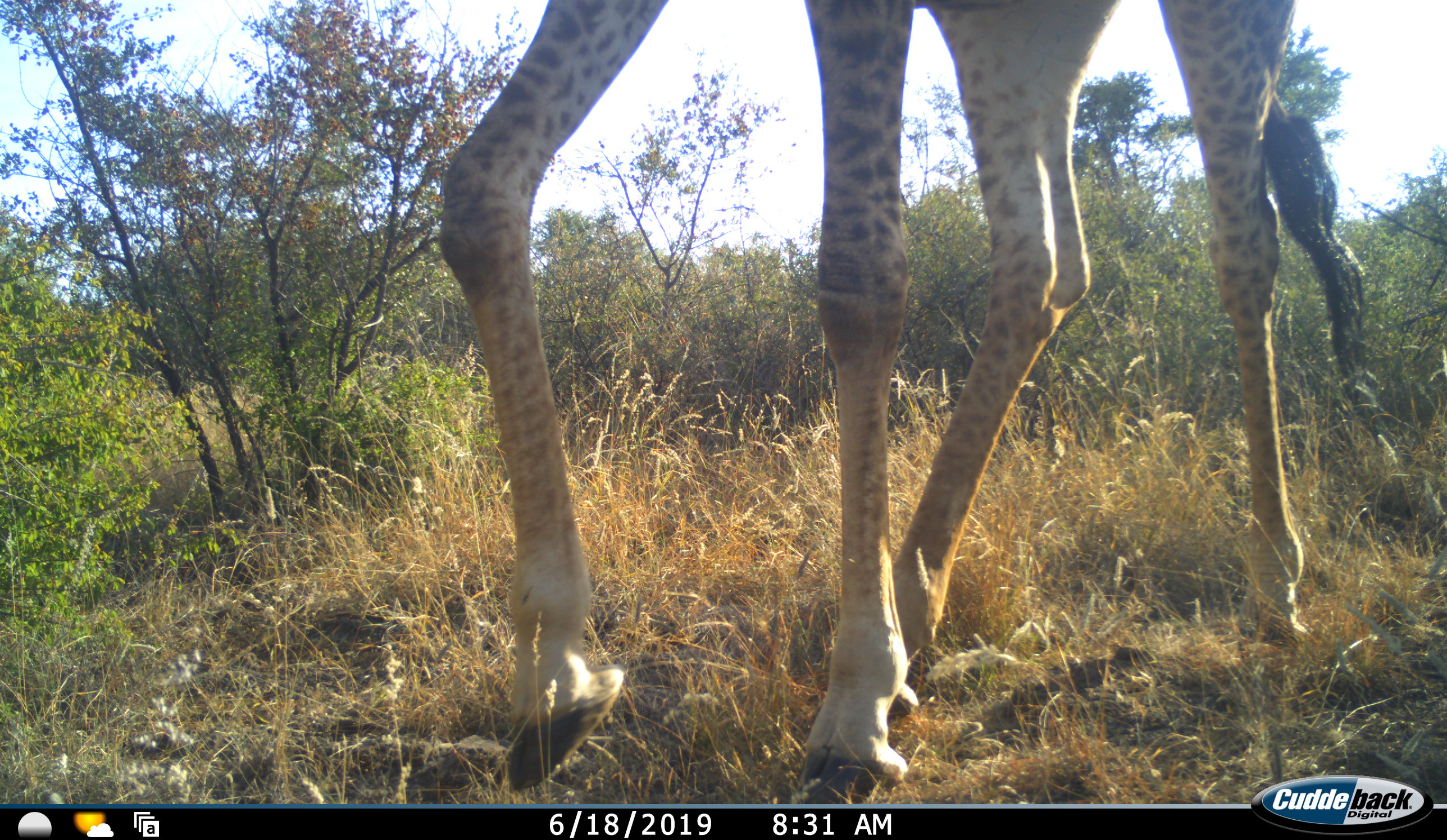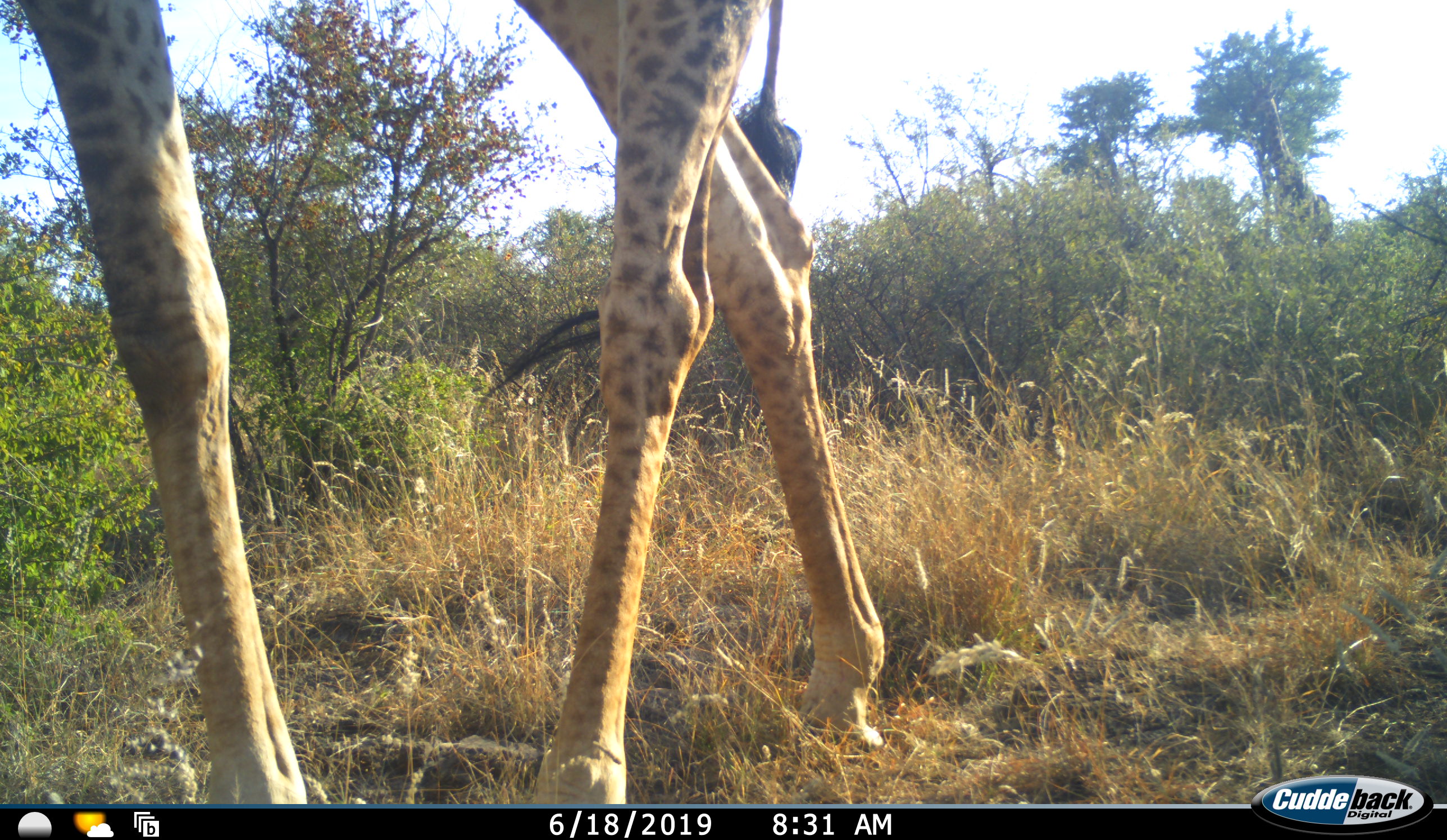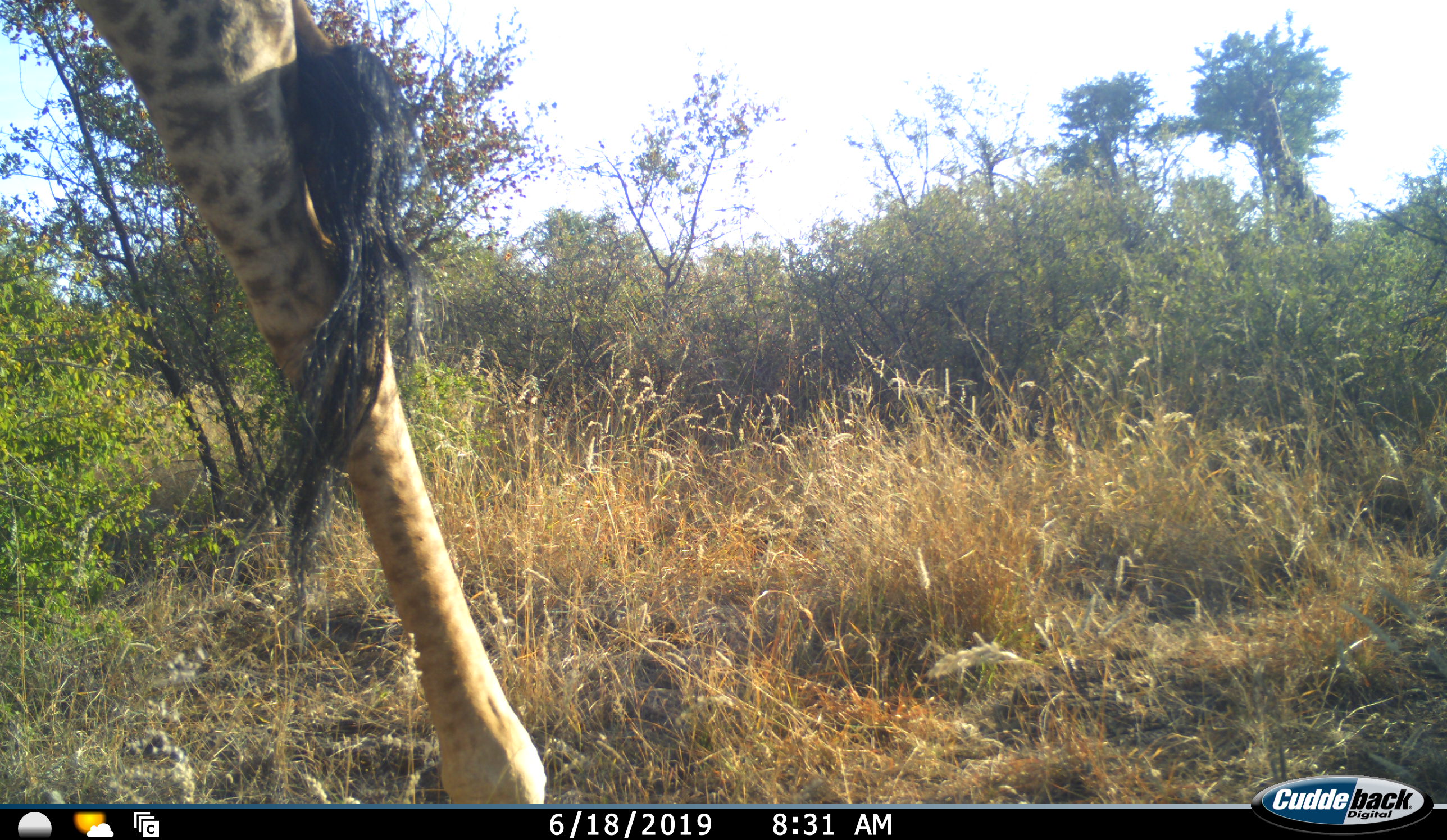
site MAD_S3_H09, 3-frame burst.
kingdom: Animalia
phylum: Chordata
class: Mammalia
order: Artiodactyla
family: Giraffidae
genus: Giraffa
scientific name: Giraffa camelopardalis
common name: giraffe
Giraffe (Giraffa camelopardalis), count 1. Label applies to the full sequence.